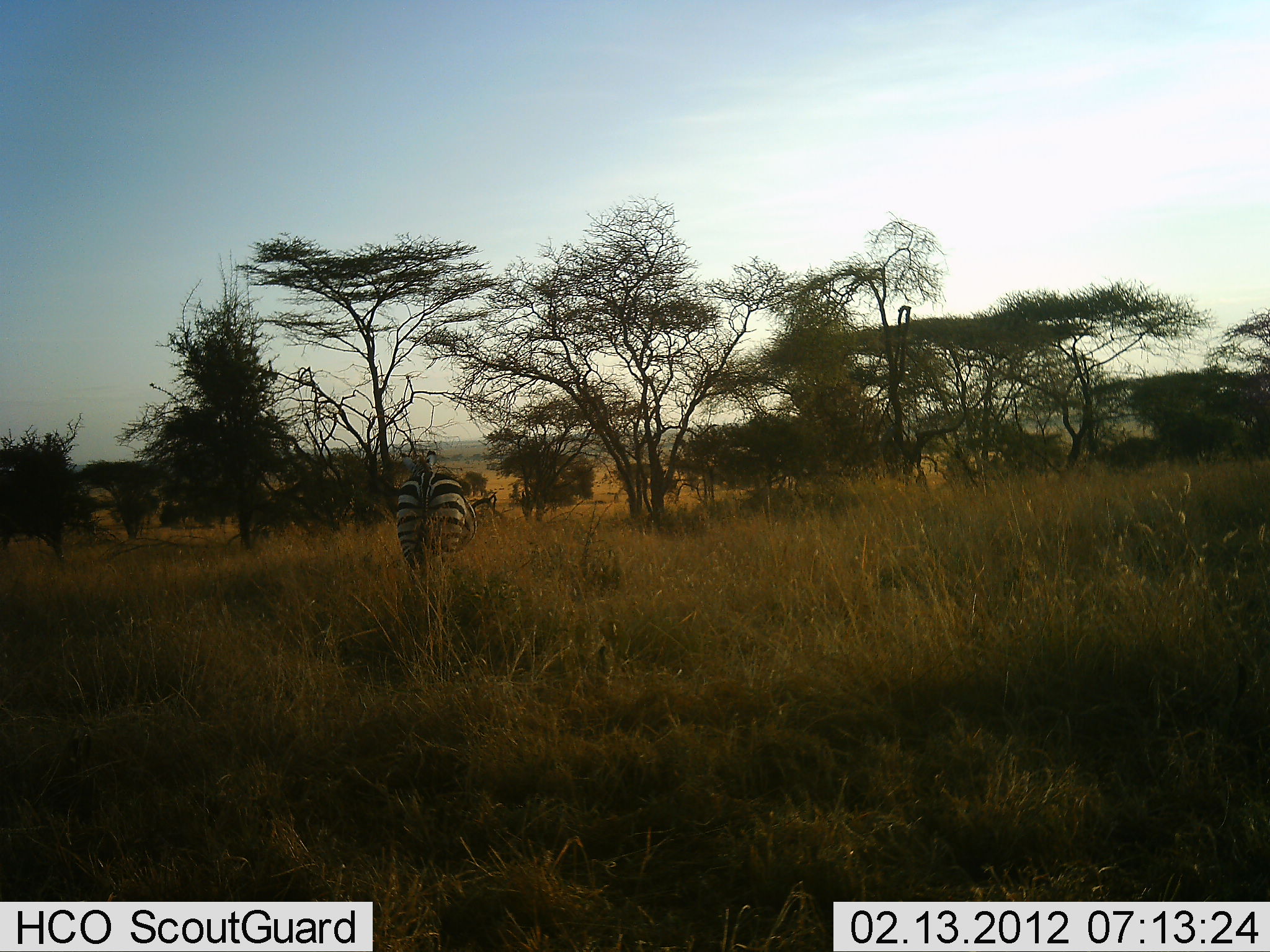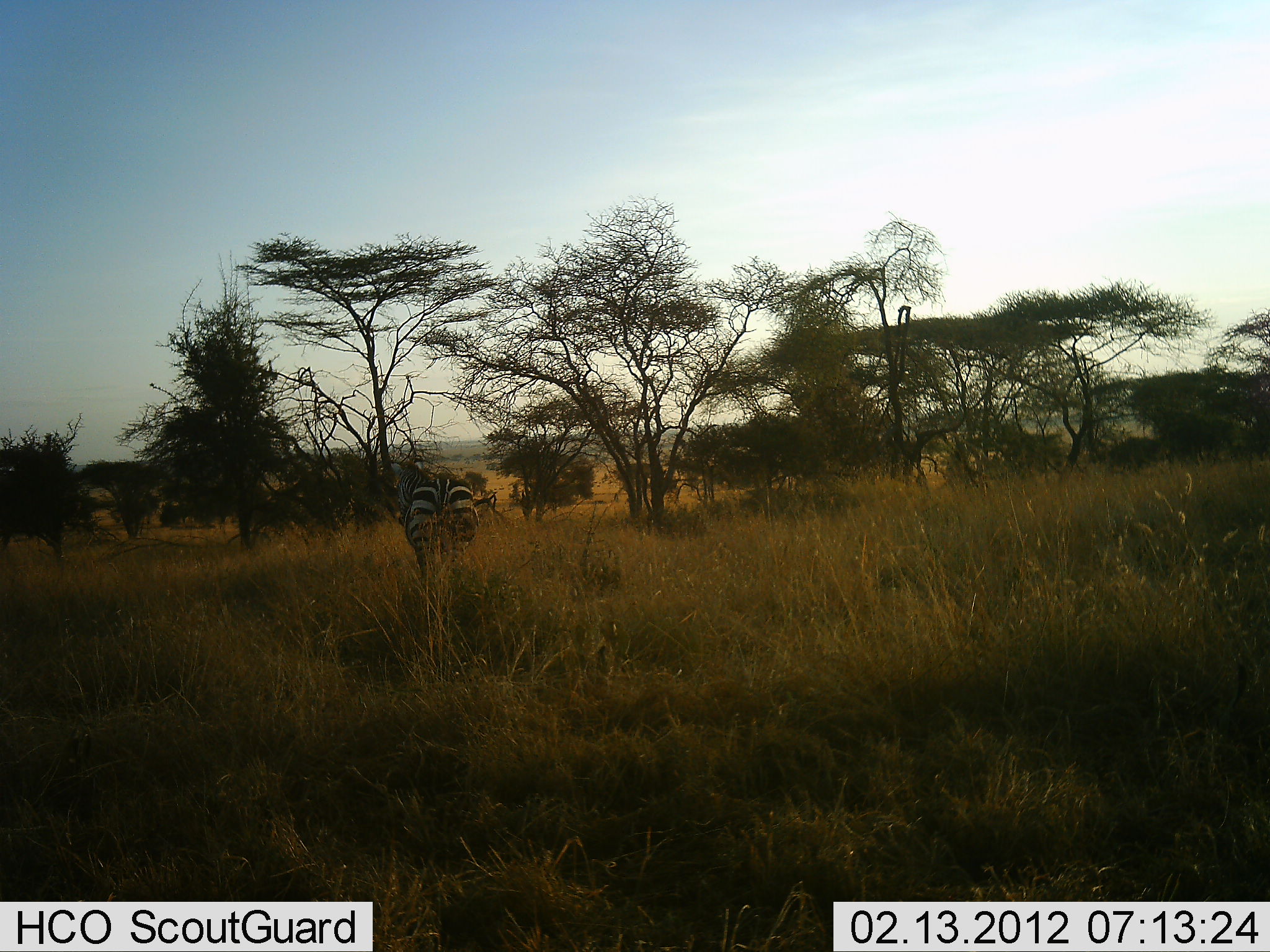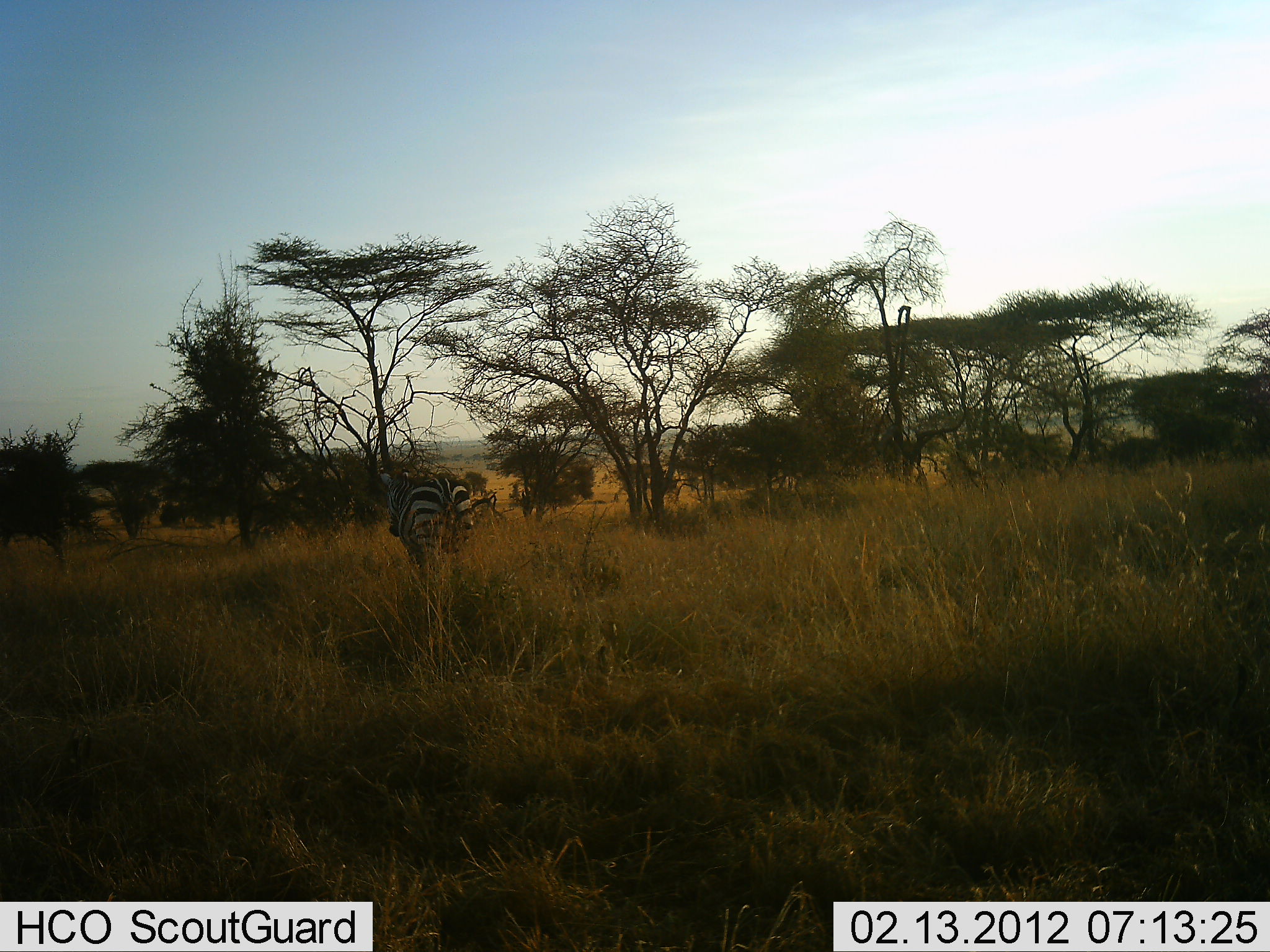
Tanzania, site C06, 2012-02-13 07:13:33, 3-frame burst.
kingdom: Animalia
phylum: Chordata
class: Mammalia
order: Perissodactyla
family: Equidae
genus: Equus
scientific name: Equus quagga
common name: plains zebra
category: zebra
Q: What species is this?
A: Zebra (plains zebra) (Equus quagga).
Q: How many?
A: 1.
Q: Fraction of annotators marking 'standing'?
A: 65%.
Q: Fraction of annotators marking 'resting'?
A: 0%.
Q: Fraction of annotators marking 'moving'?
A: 27%.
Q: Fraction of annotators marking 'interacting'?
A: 0%.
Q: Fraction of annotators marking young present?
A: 0%.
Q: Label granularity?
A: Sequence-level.